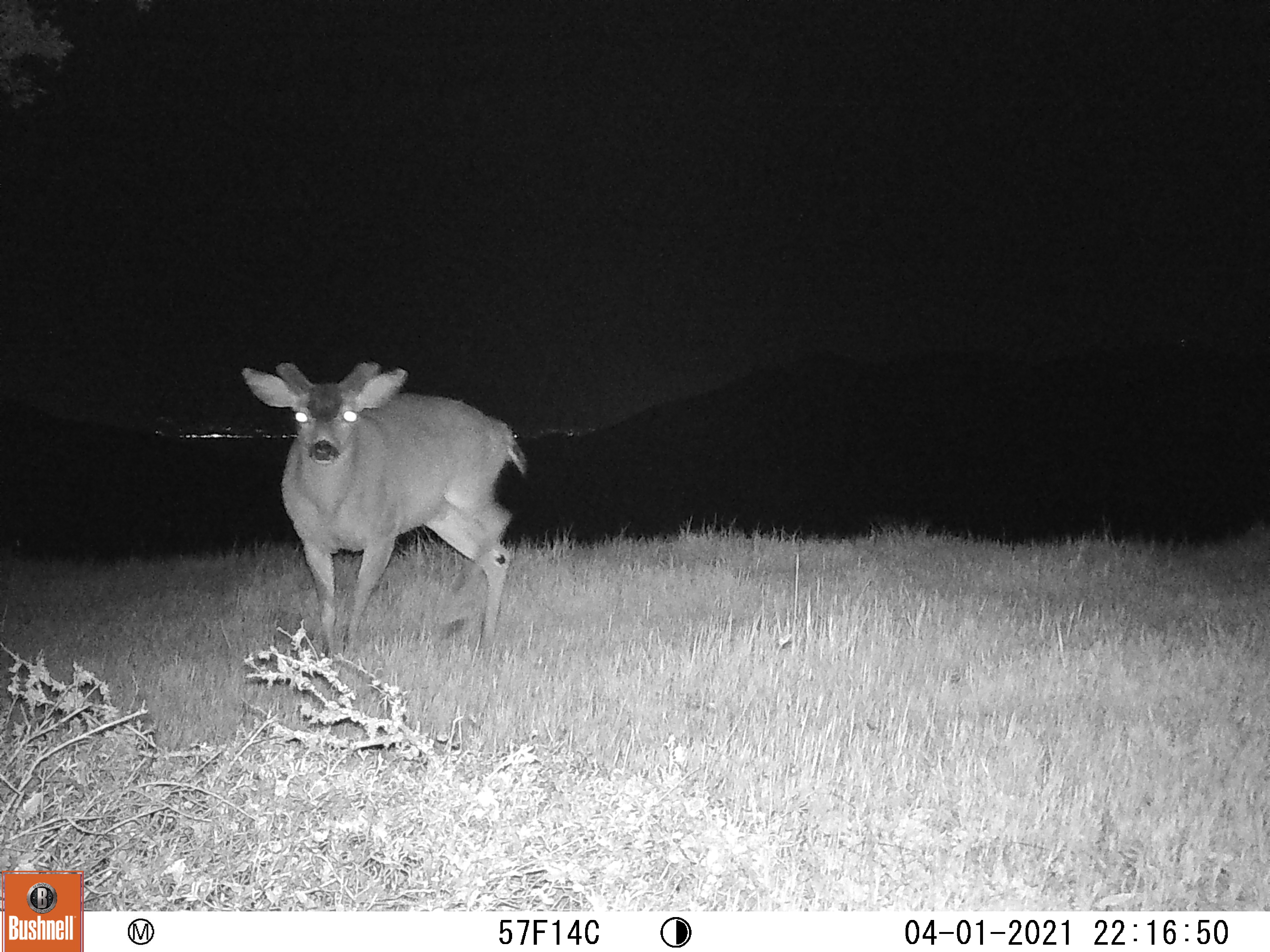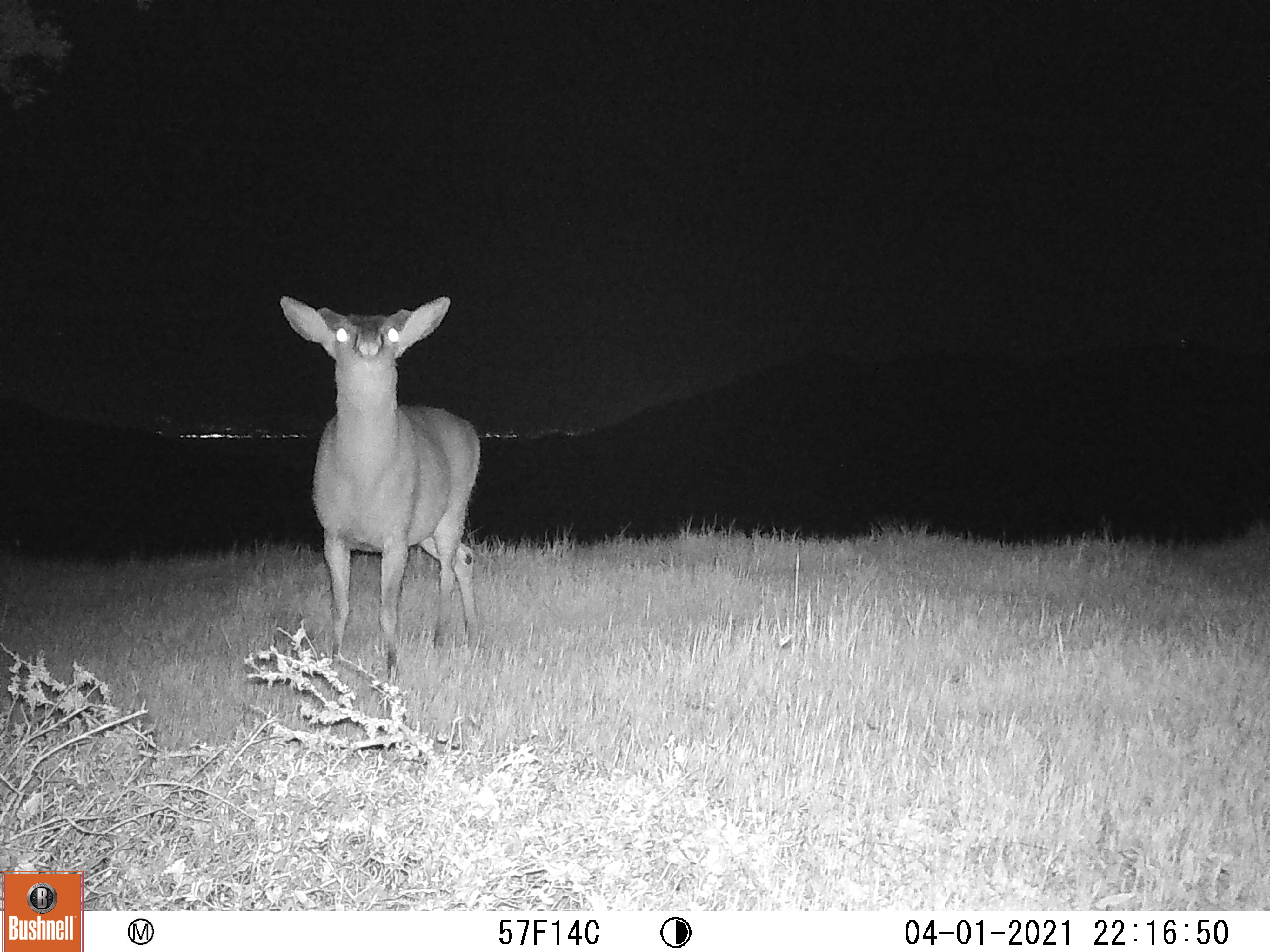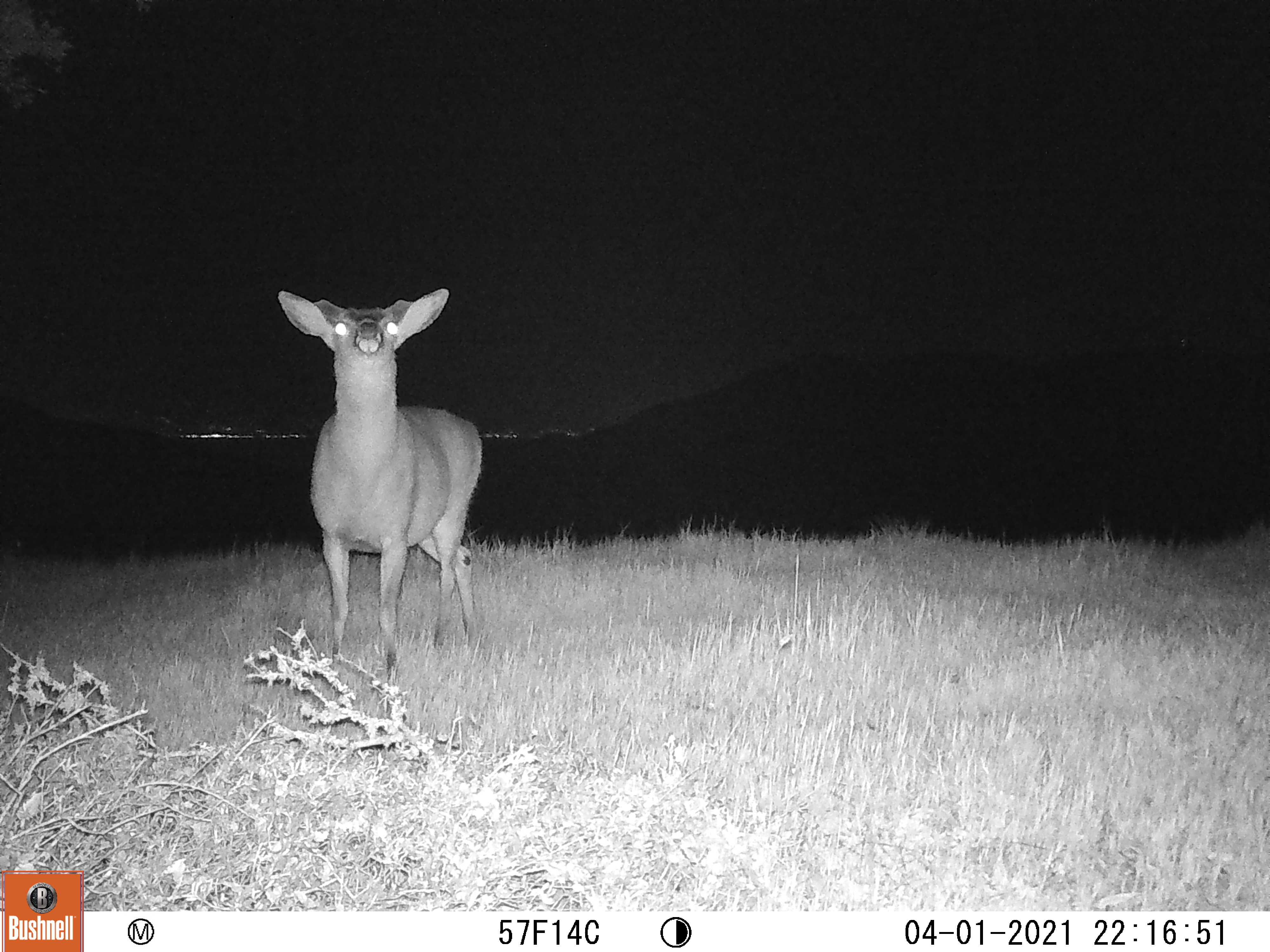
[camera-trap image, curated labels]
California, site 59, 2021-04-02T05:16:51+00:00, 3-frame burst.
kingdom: Animalia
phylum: Chordata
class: Mammalia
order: Artiodactyla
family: Cervidae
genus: Odocoileus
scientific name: Odocoileus hemionus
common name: mule deer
Mule deer (Odocoileus hemionus).